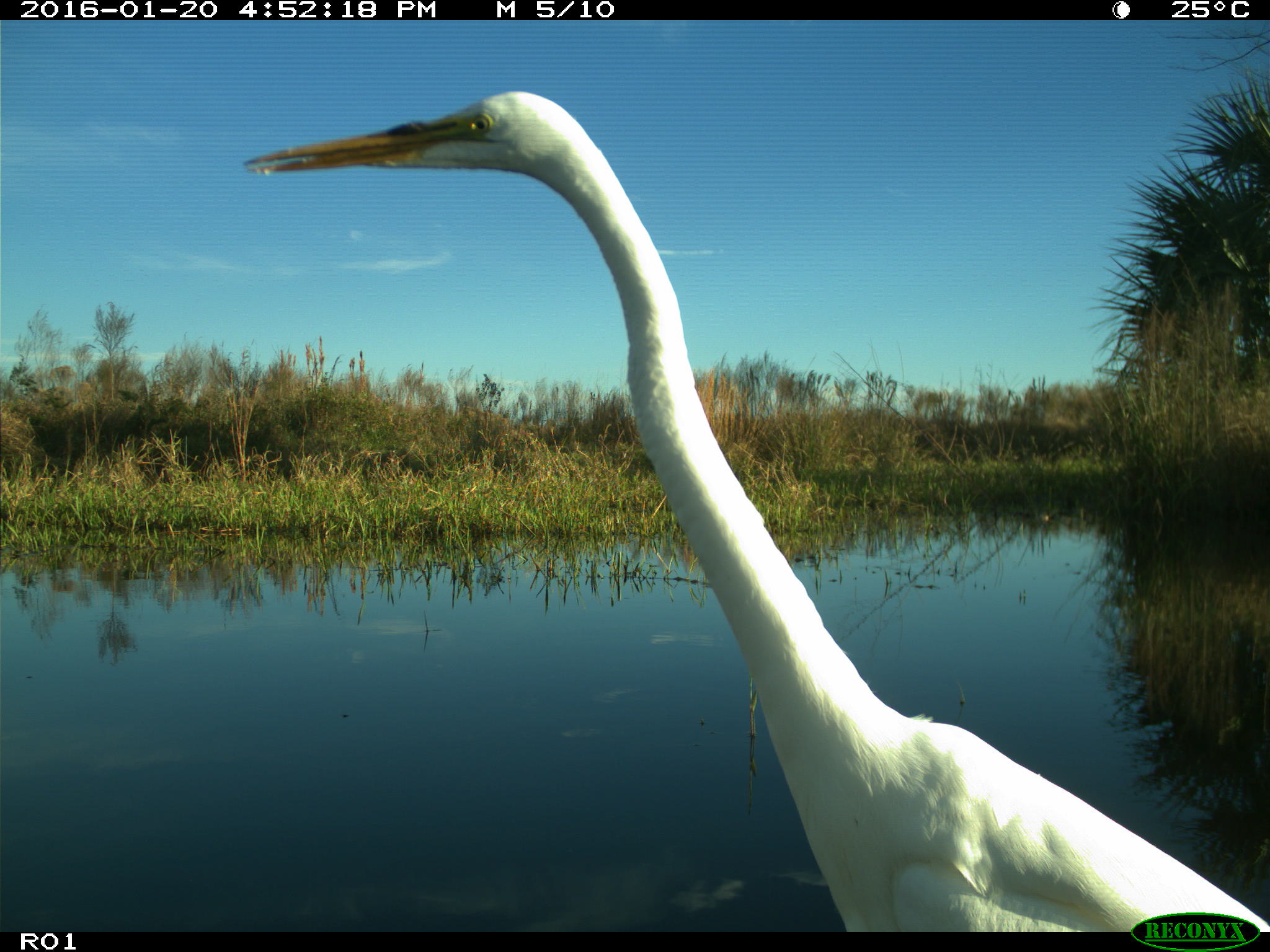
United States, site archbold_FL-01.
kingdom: Animalia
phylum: Chordata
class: Aves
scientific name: Aves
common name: birds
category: unidentified bird